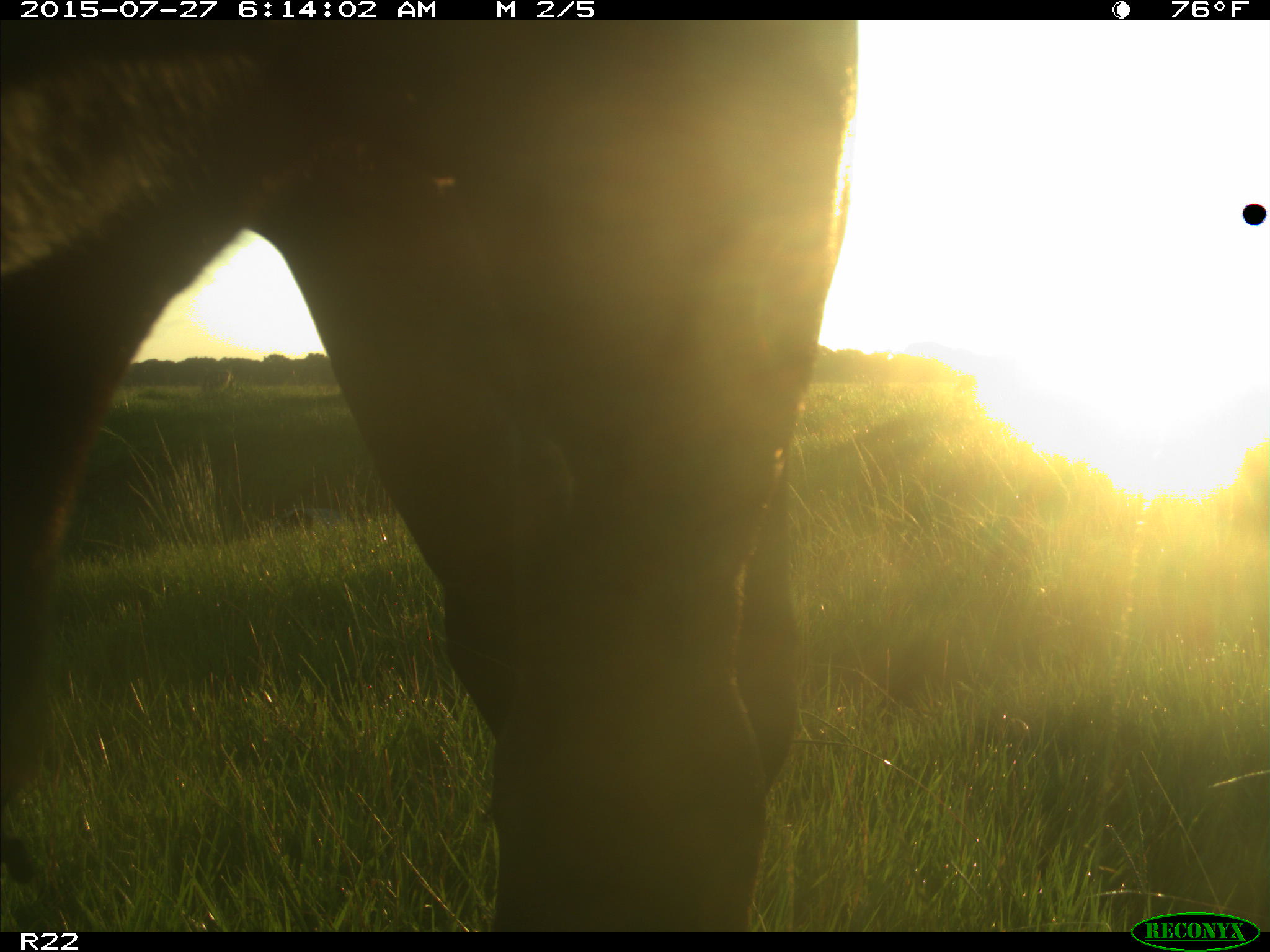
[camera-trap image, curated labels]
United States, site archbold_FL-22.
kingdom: Animalia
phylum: Chordata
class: Mammalia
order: Artiodactyla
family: Bovidae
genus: Bos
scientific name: Bos taurus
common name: domestic cow